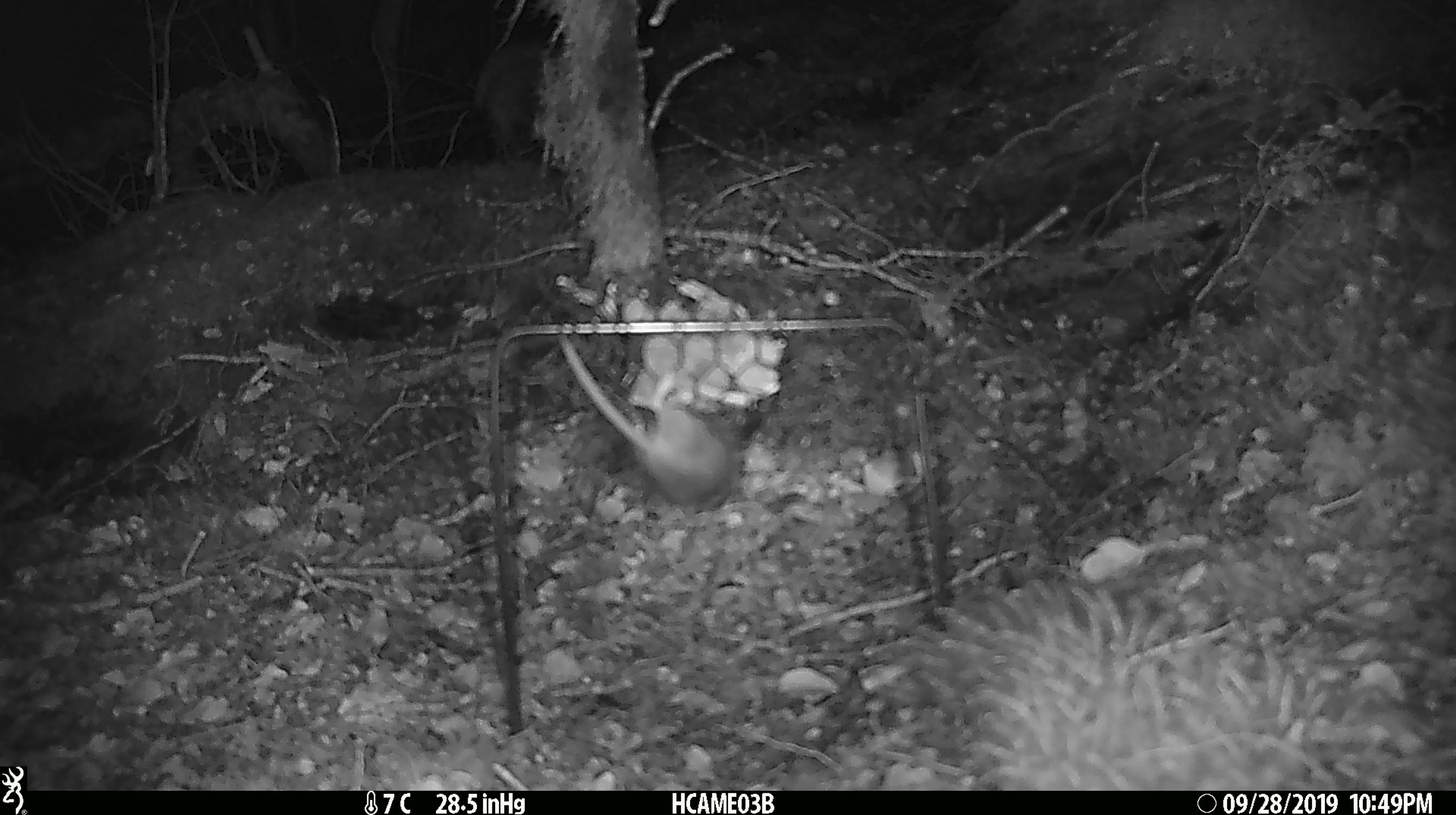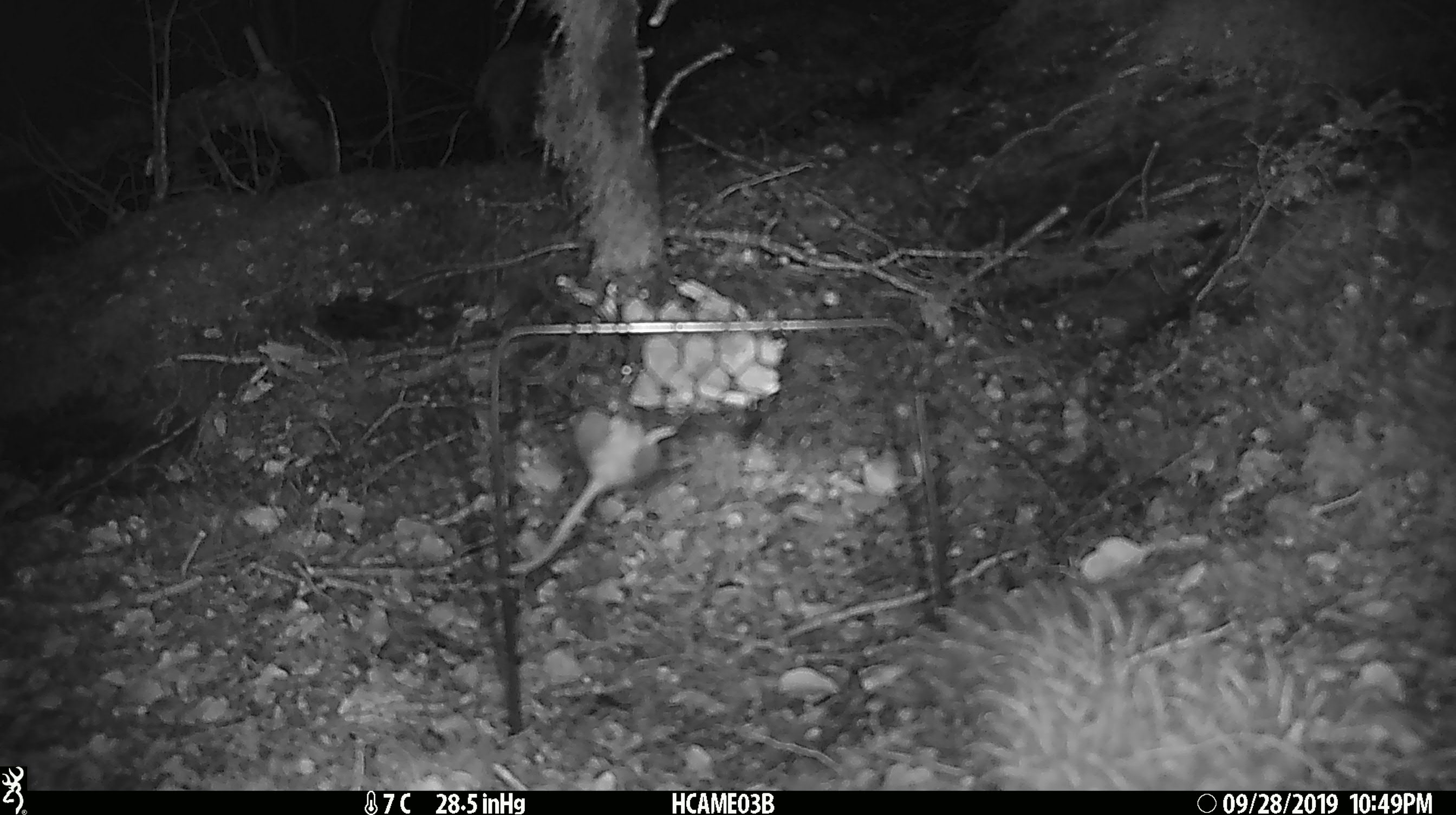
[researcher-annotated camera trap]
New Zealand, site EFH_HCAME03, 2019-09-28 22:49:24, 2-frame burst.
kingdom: Animalia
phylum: Chordata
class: Mammalia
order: Rodentia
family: Muridae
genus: Mus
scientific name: Mus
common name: mouse